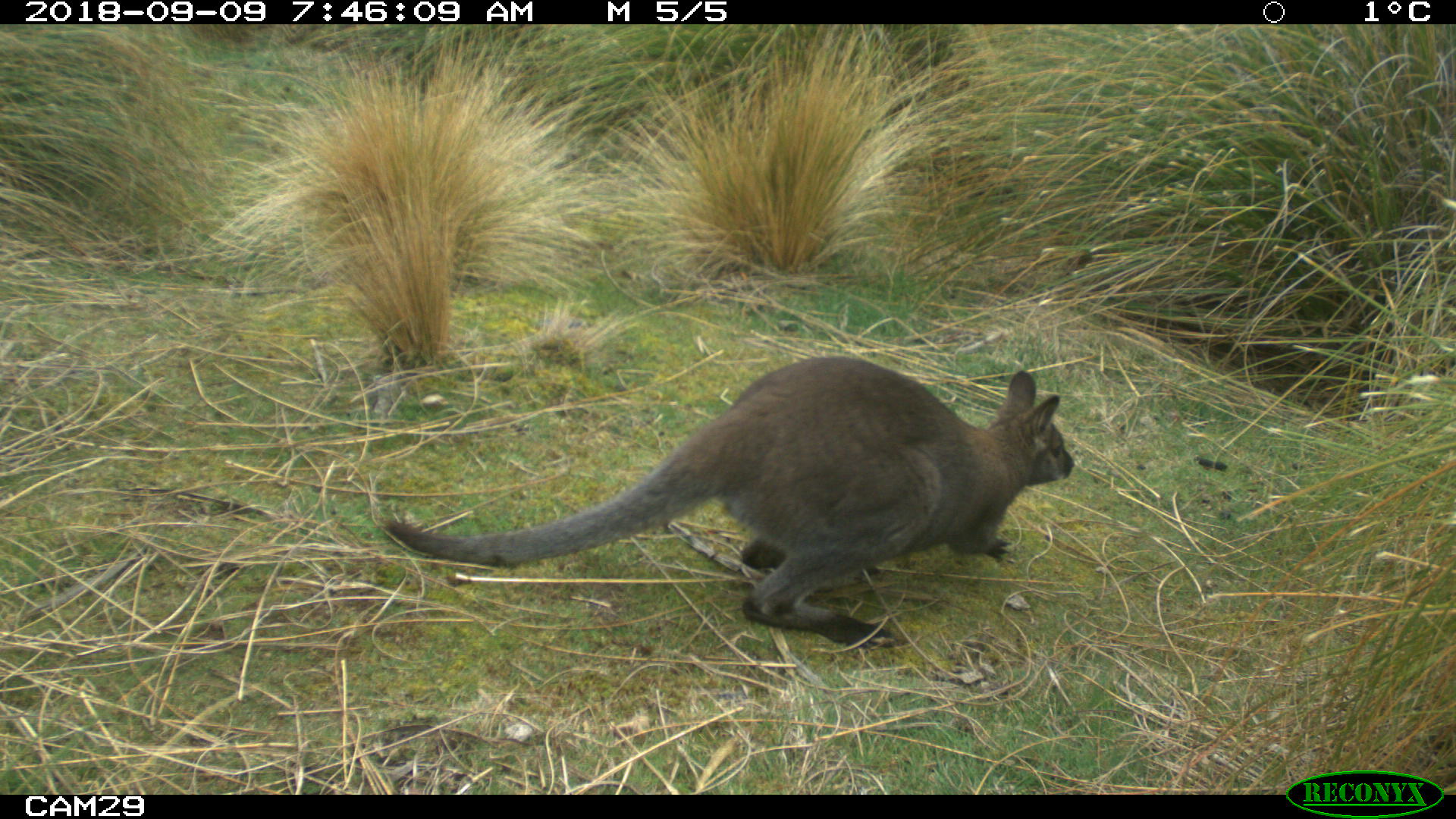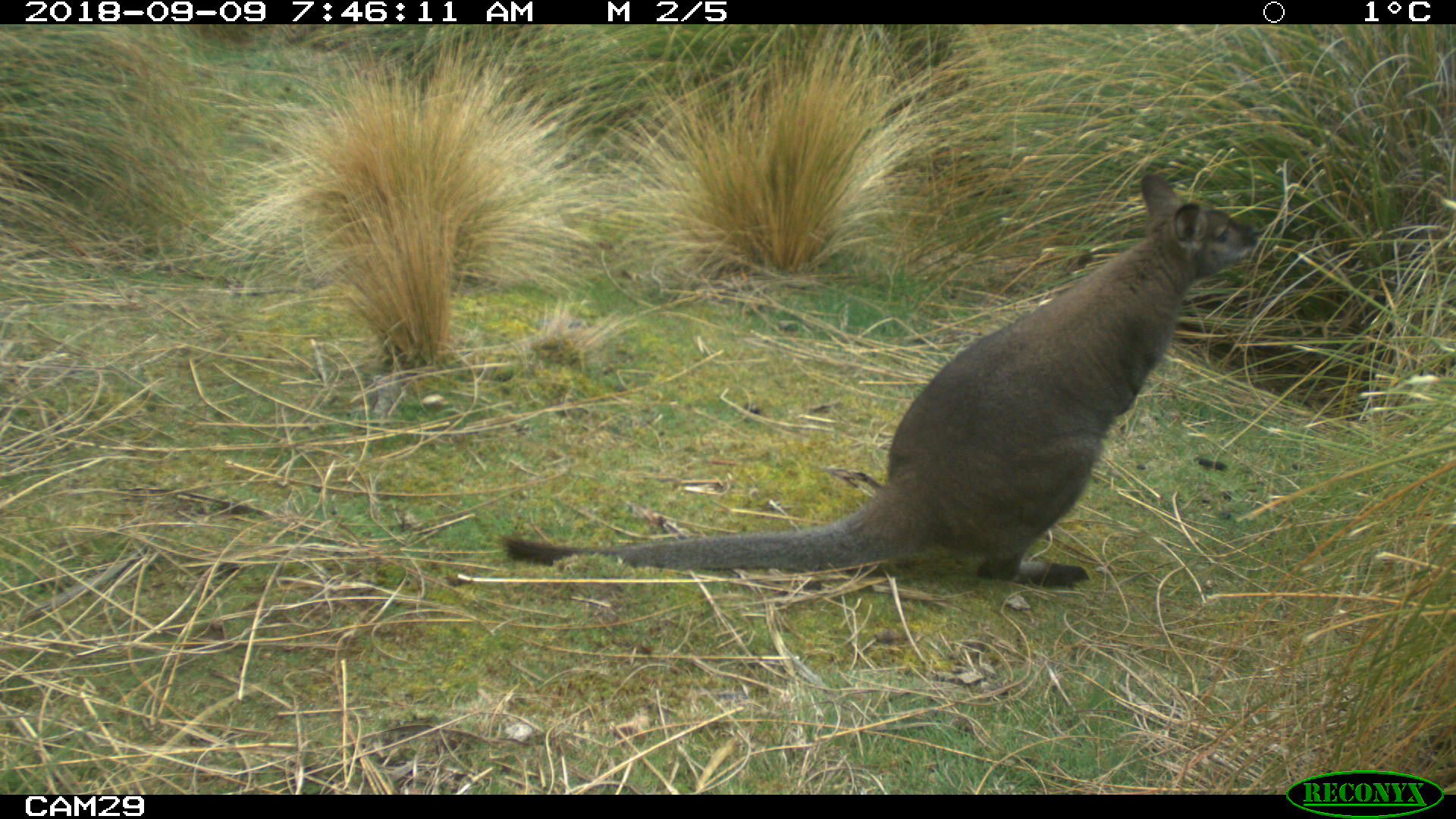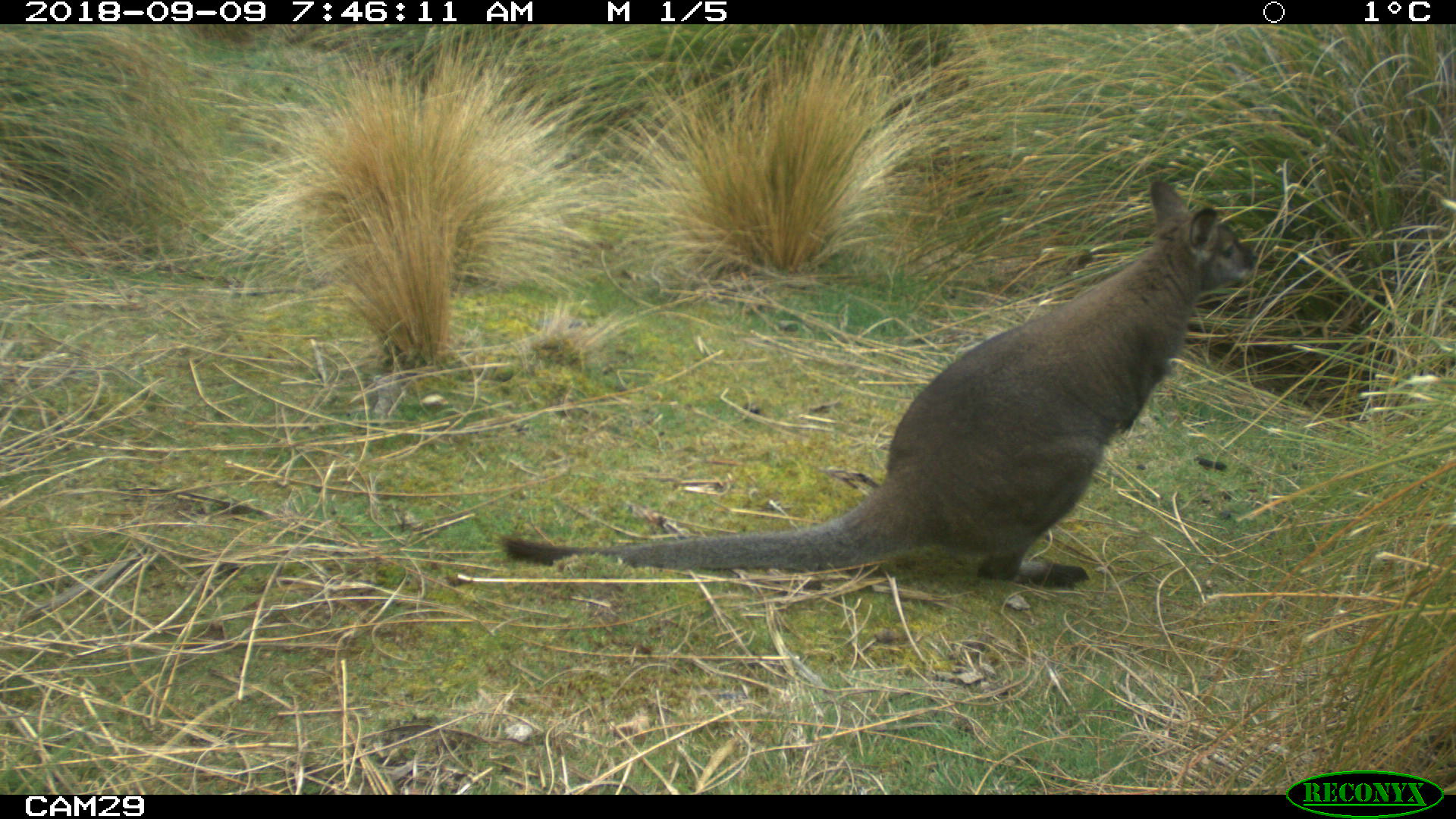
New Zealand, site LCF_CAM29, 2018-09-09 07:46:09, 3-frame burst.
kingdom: Animalia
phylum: Chordata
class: Mammalia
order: Diprotodontia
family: Macropodidae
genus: Notamacropus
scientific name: Notamacropus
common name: wallaby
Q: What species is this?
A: Wallaby (Notamacropus).